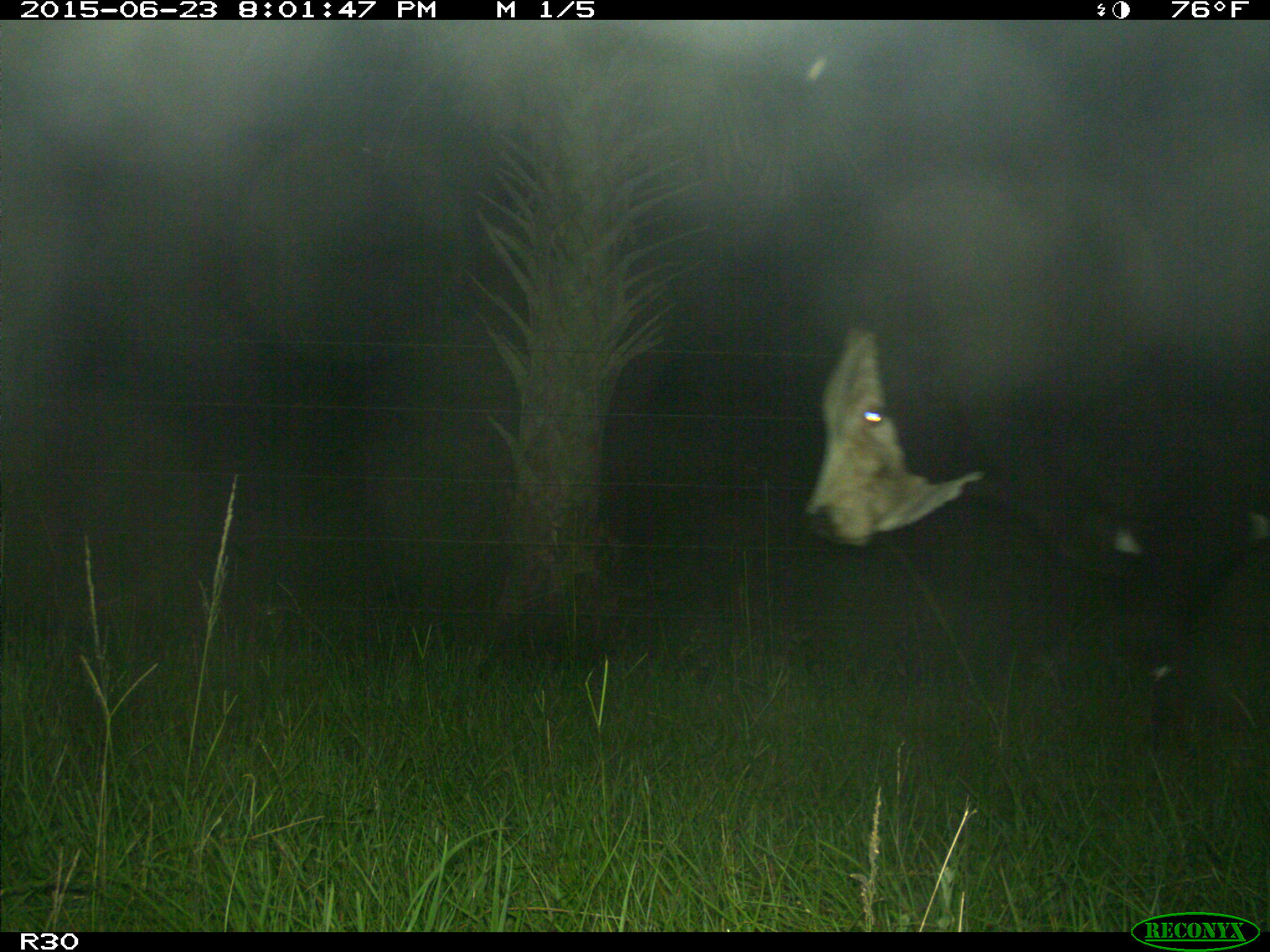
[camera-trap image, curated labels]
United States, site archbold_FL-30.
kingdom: Animalia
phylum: Chordata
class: Mammalia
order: Artiodactyla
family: Bovidae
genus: Bos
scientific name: Bos taurus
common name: domestic cow